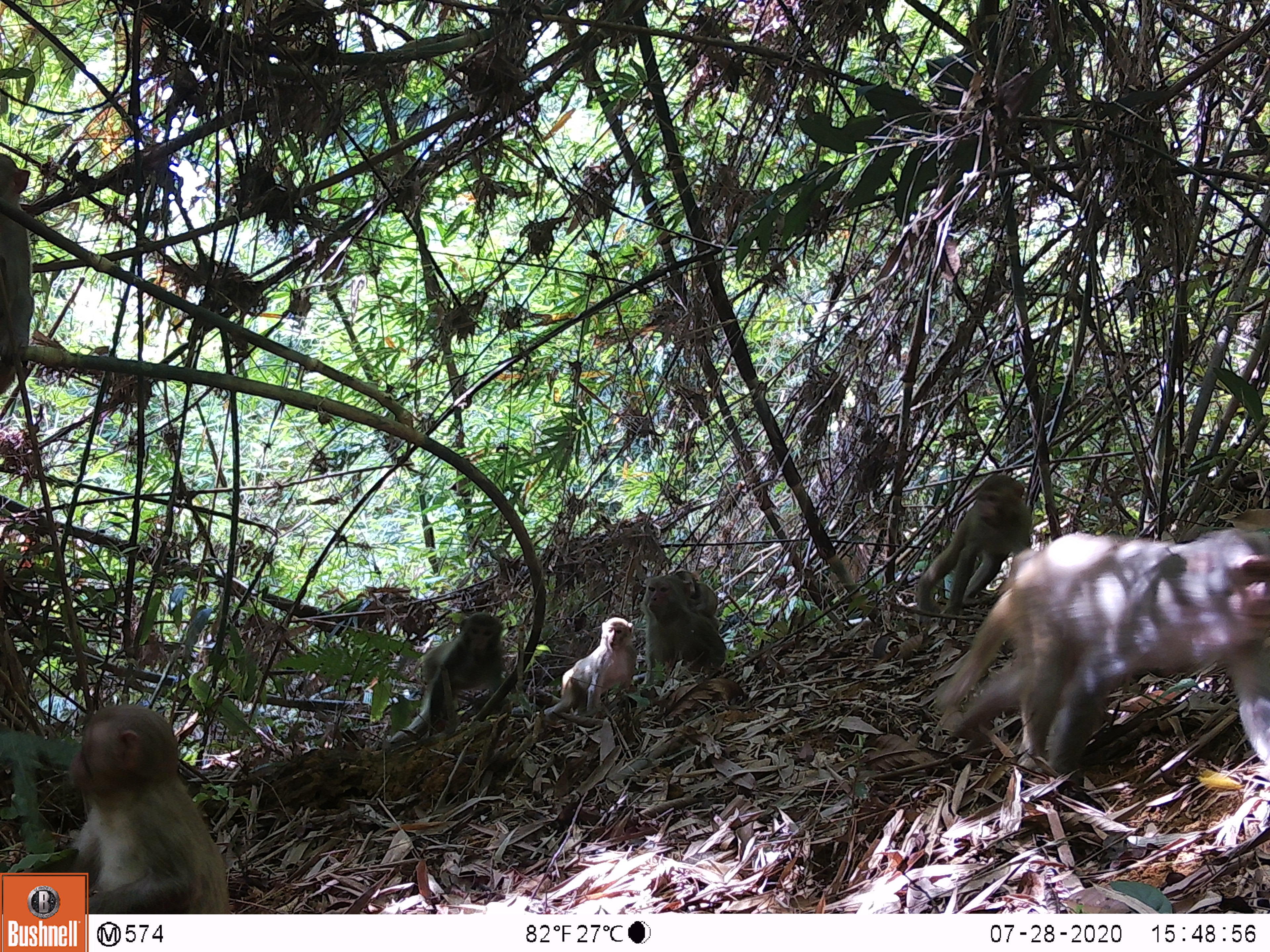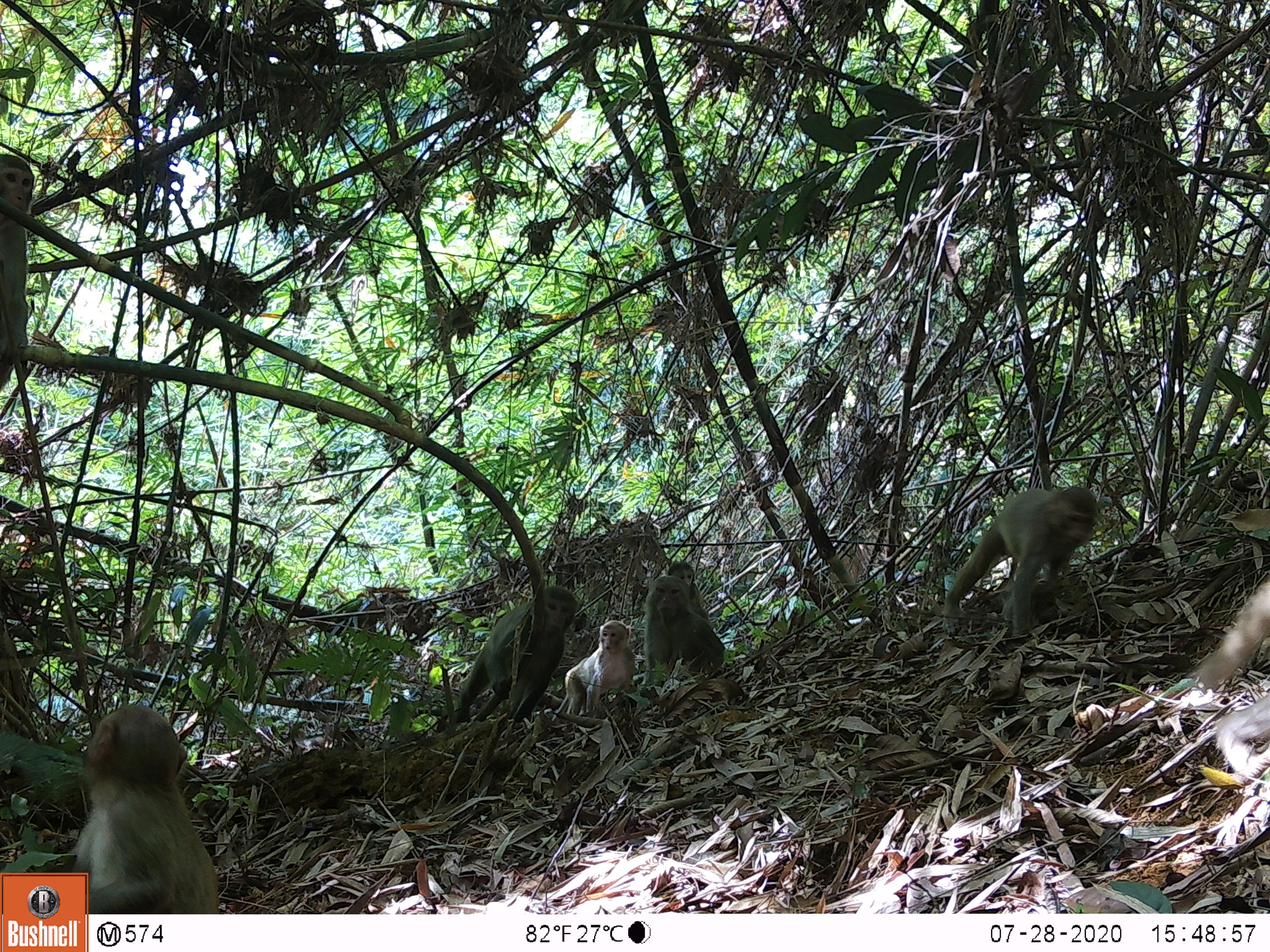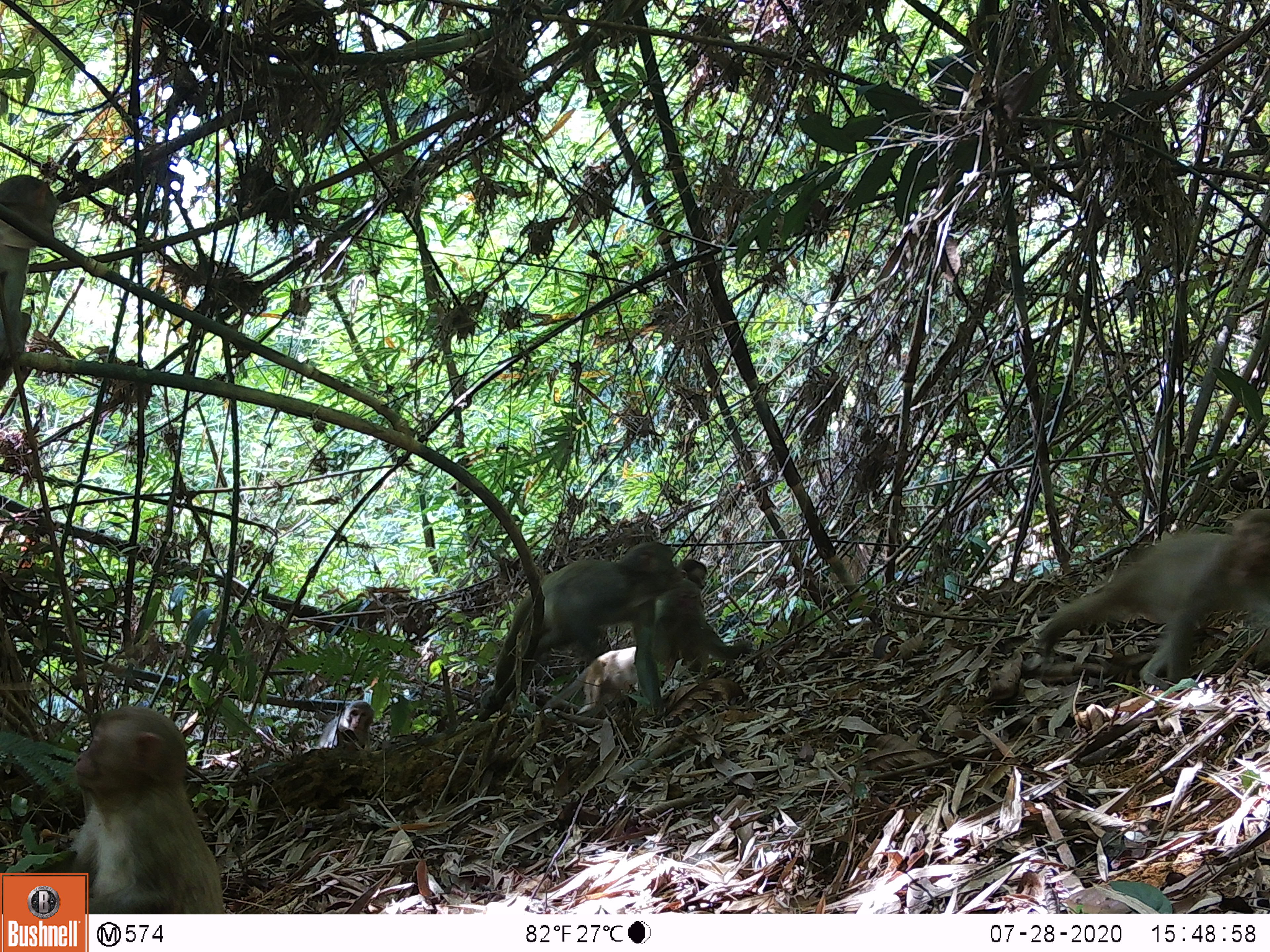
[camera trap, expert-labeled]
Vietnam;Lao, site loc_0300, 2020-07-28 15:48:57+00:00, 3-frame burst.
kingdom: Animalia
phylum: Chordata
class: Mammalia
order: Primates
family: Cercopithecidae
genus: Macaca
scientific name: Macaca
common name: macaques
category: assam or rhesus macaque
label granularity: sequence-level